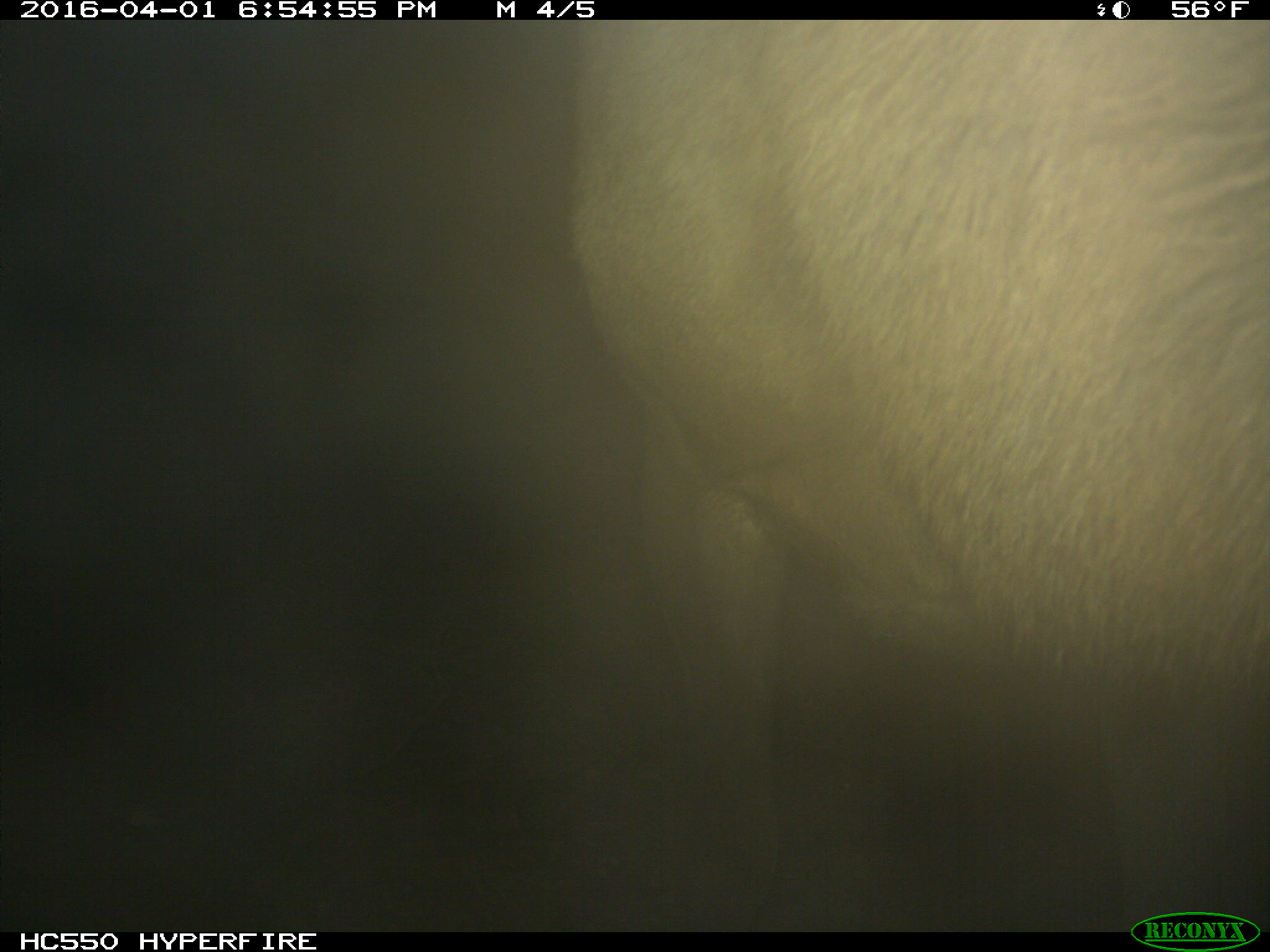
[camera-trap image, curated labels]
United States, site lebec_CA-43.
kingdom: Animalia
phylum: Chordata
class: Mammalia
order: Artiodactyla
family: Cervidae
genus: Cervus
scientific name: Cervus canadensis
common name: elk